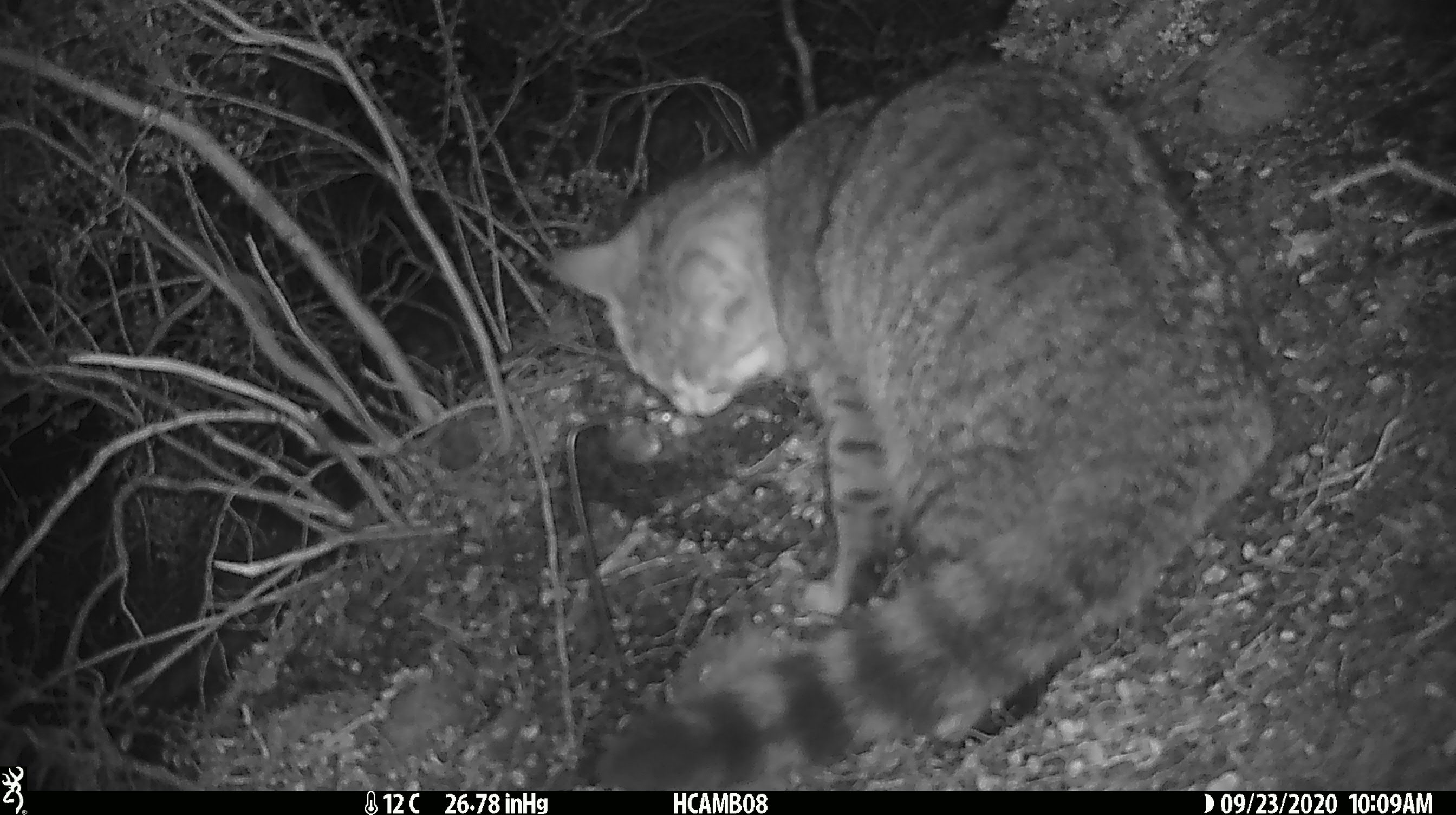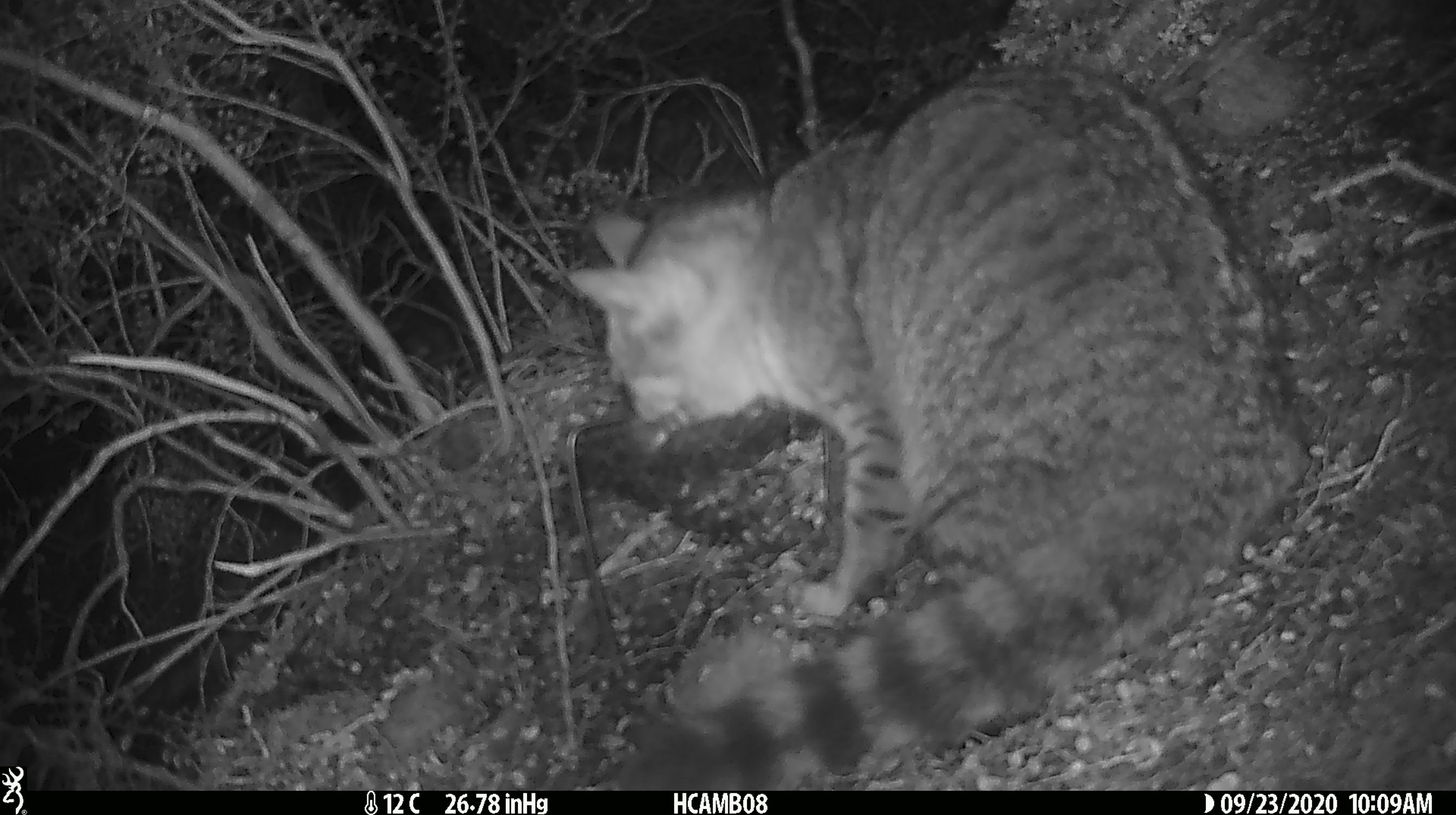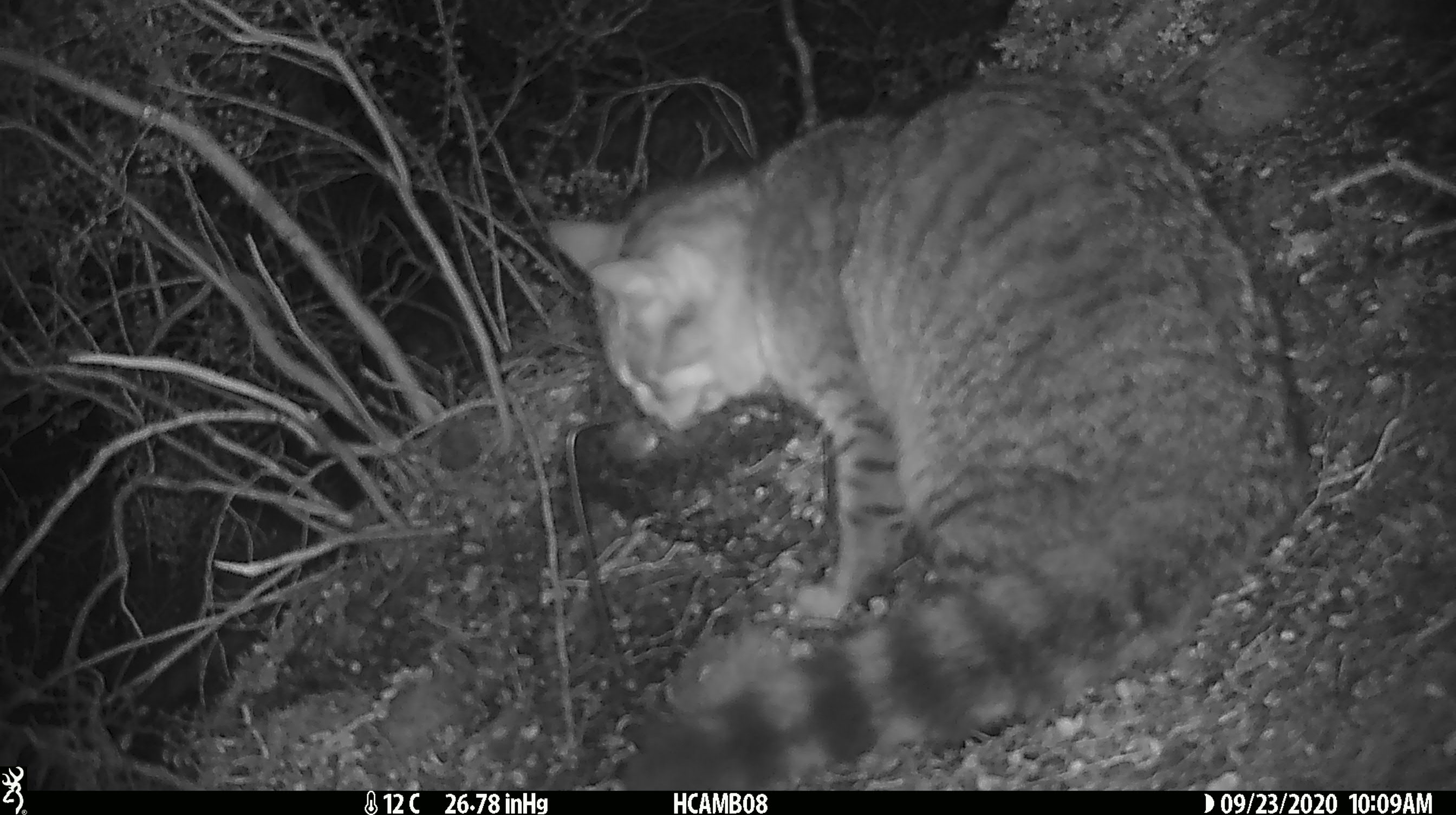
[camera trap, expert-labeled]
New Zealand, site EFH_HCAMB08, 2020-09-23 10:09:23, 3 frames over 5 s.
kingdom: Animalia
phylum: Chordata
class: Mammalia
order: Carnivora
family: Felidae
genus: Felis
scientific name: Felis catus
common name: domestic cat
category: cat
Cat (domestic cat) (Felis catus).